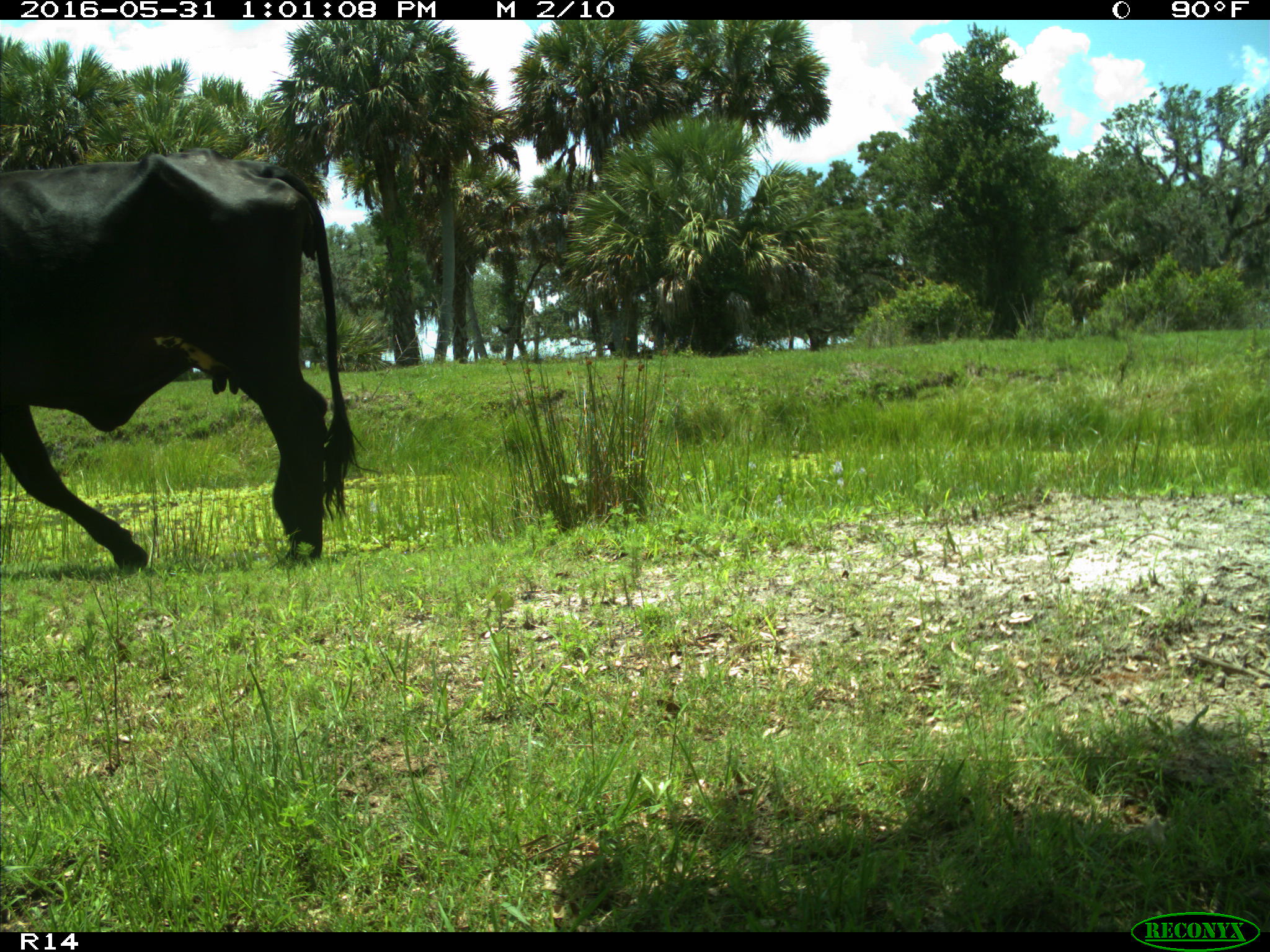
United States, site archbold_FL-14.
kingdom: Animalia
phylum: Chordata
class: Mammalia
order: Artiodactyla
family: Bovidae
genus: Bos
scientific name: Bos taurus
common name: domestic cow